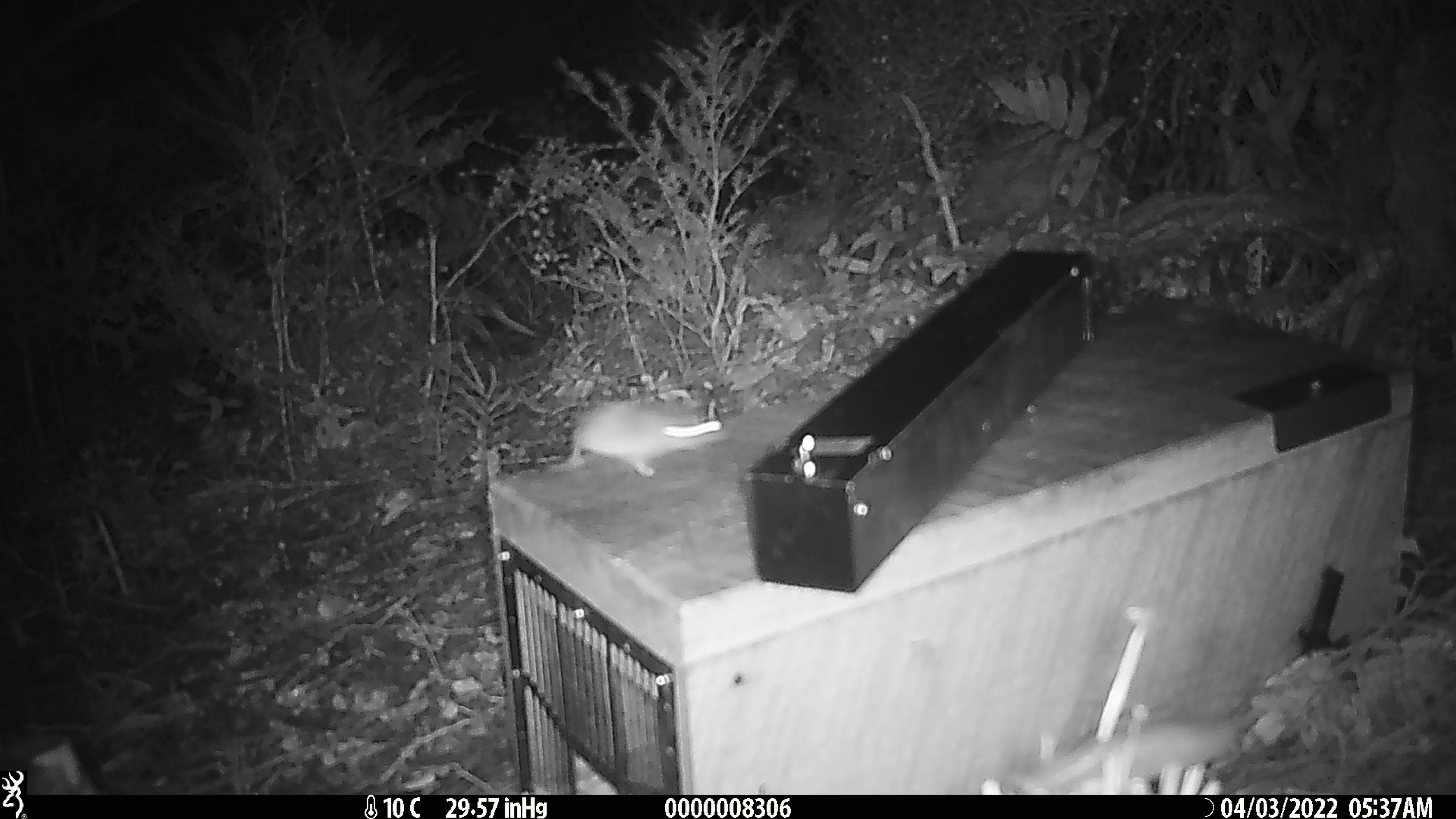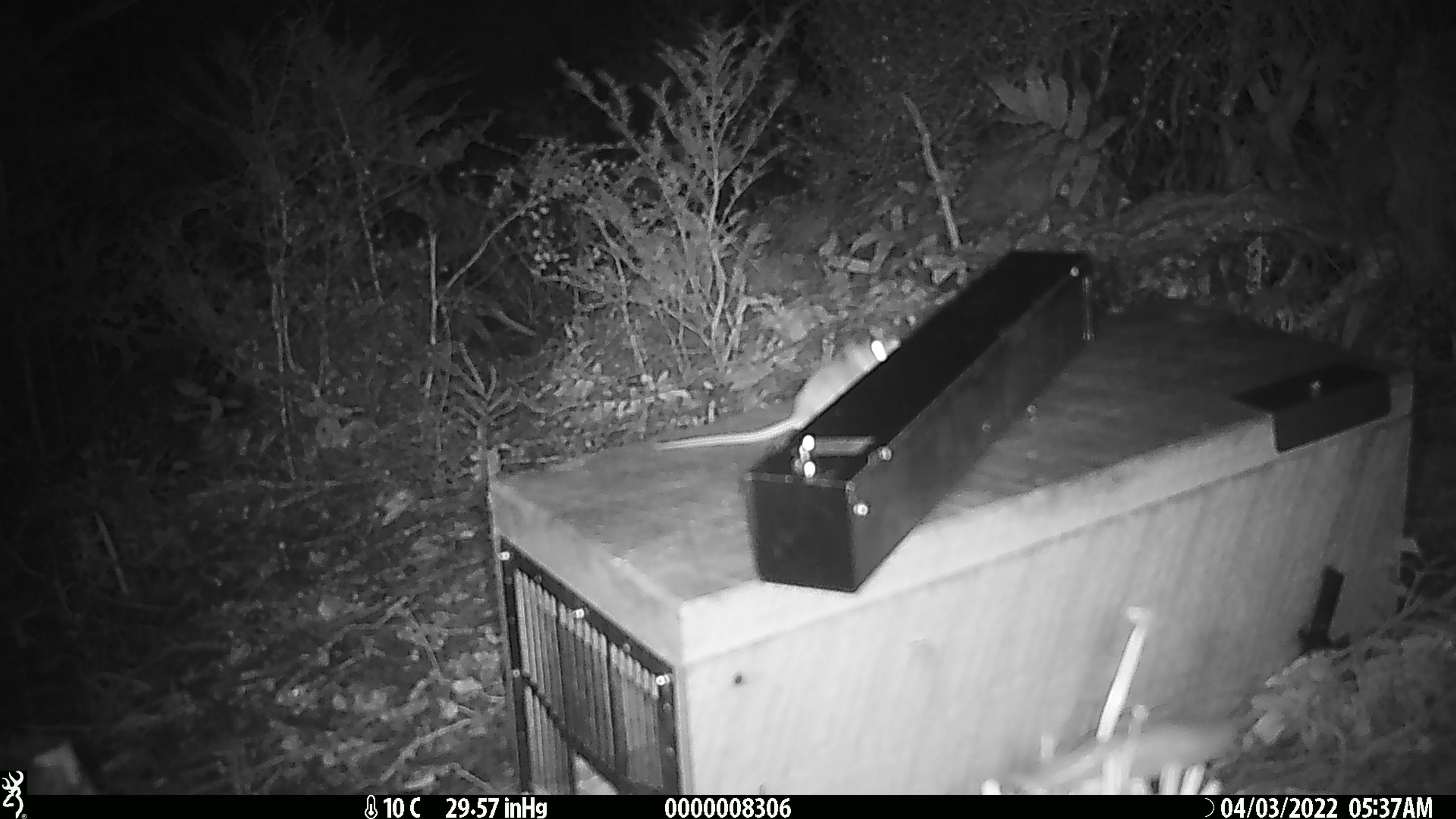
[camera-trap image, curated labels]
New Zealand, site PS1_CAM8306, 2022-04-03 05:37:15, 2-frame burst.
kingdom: Animalia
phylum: Chordata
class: Mammalia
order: Rodentia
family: Muridae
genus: Mus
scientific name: Mus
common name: mouse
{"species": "mouse (Mus)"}